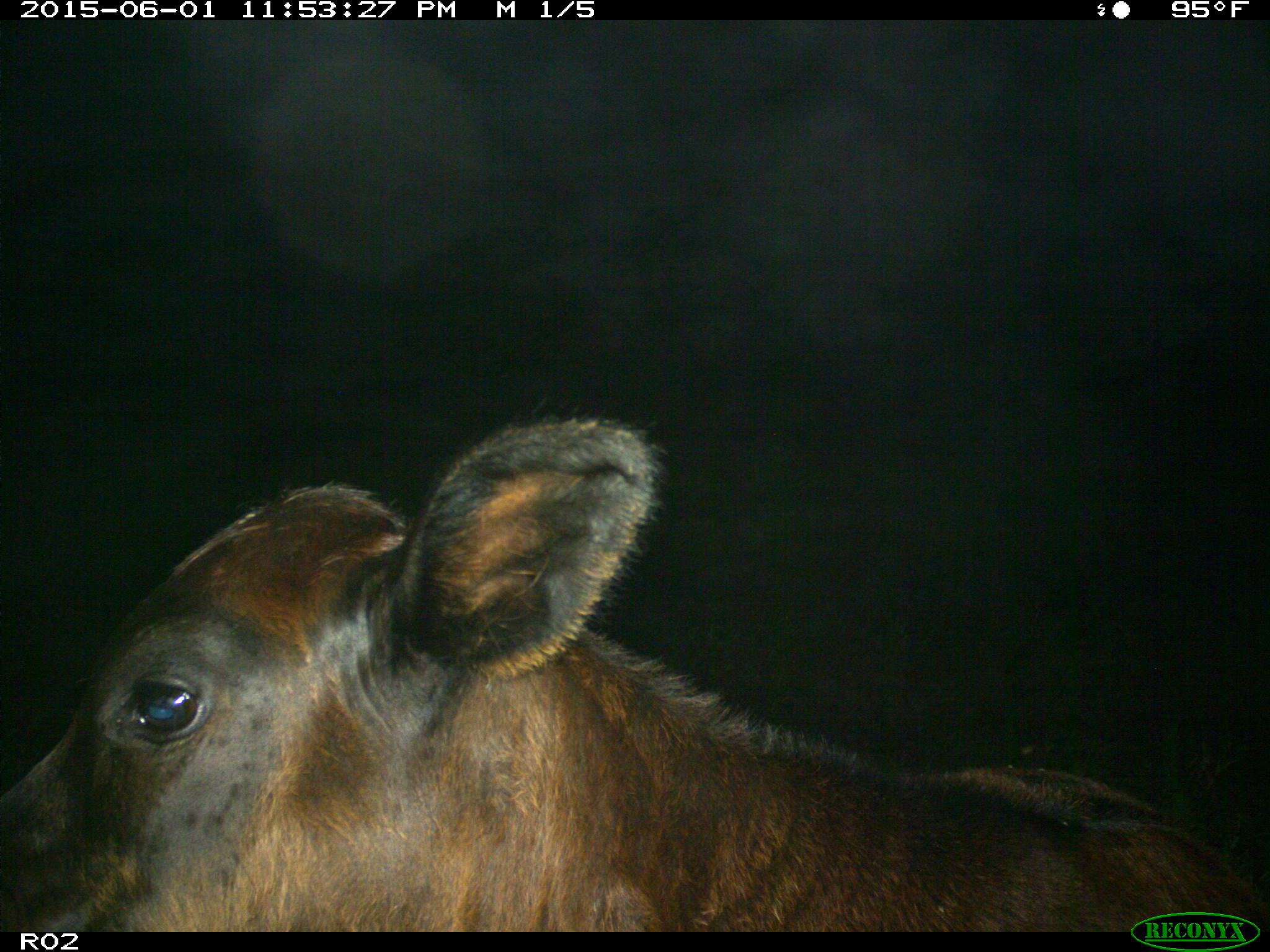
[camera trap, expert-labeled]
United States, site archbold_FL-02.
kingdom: Animalia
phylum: Chordata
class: Mammalia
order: Artiodactyla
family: Bovidae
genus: Bos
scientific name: Bos taurus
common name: domestic cow